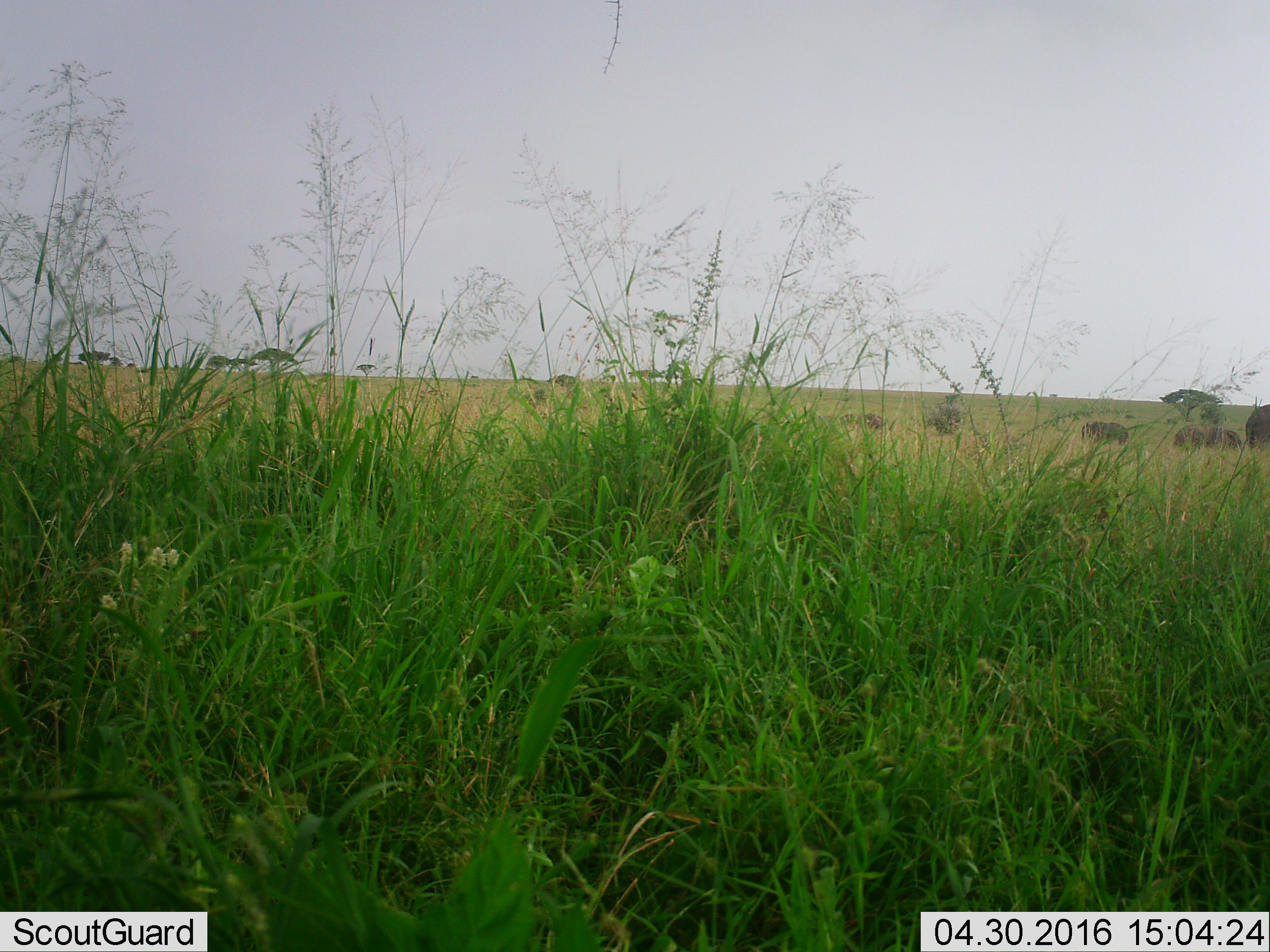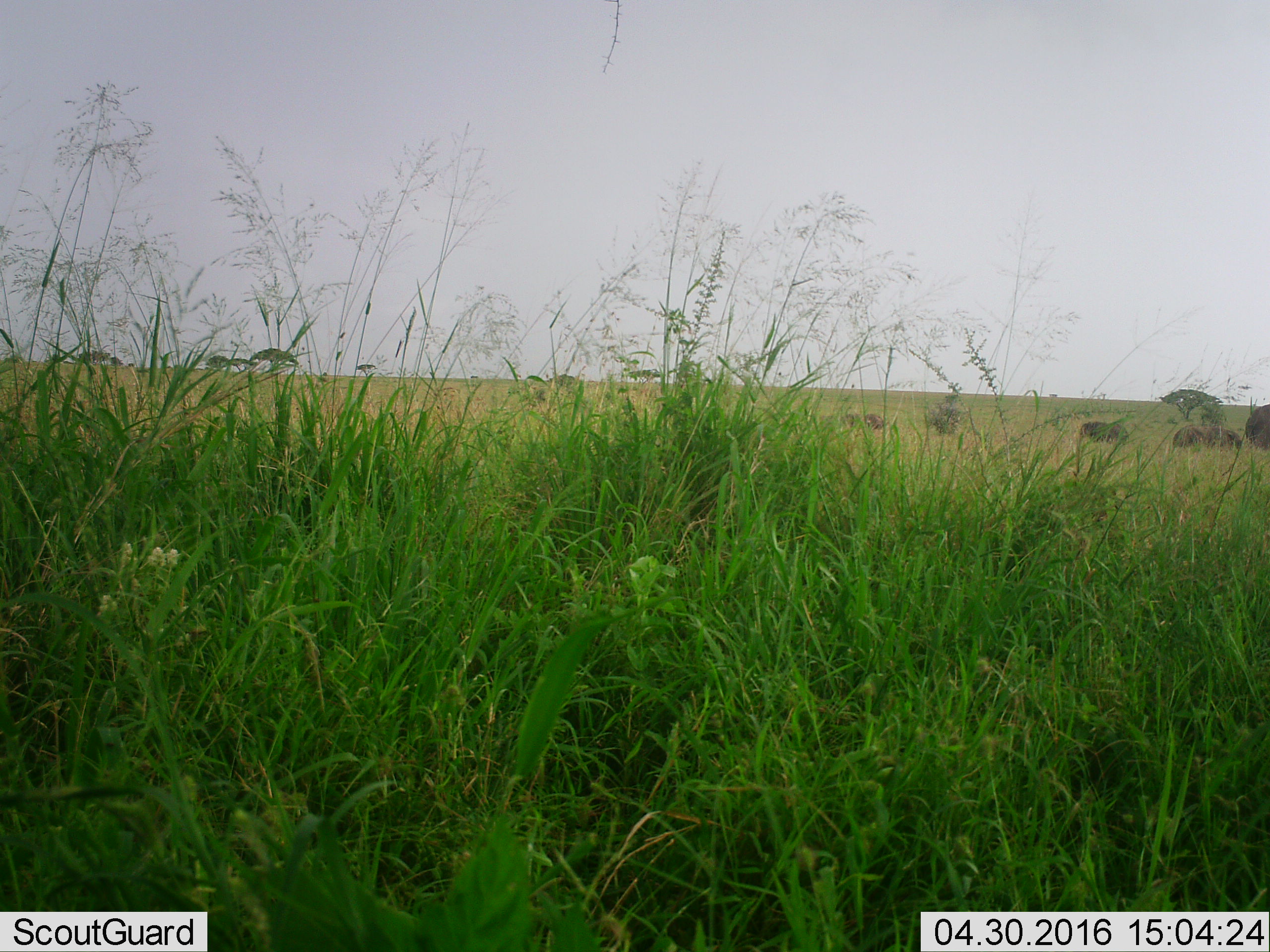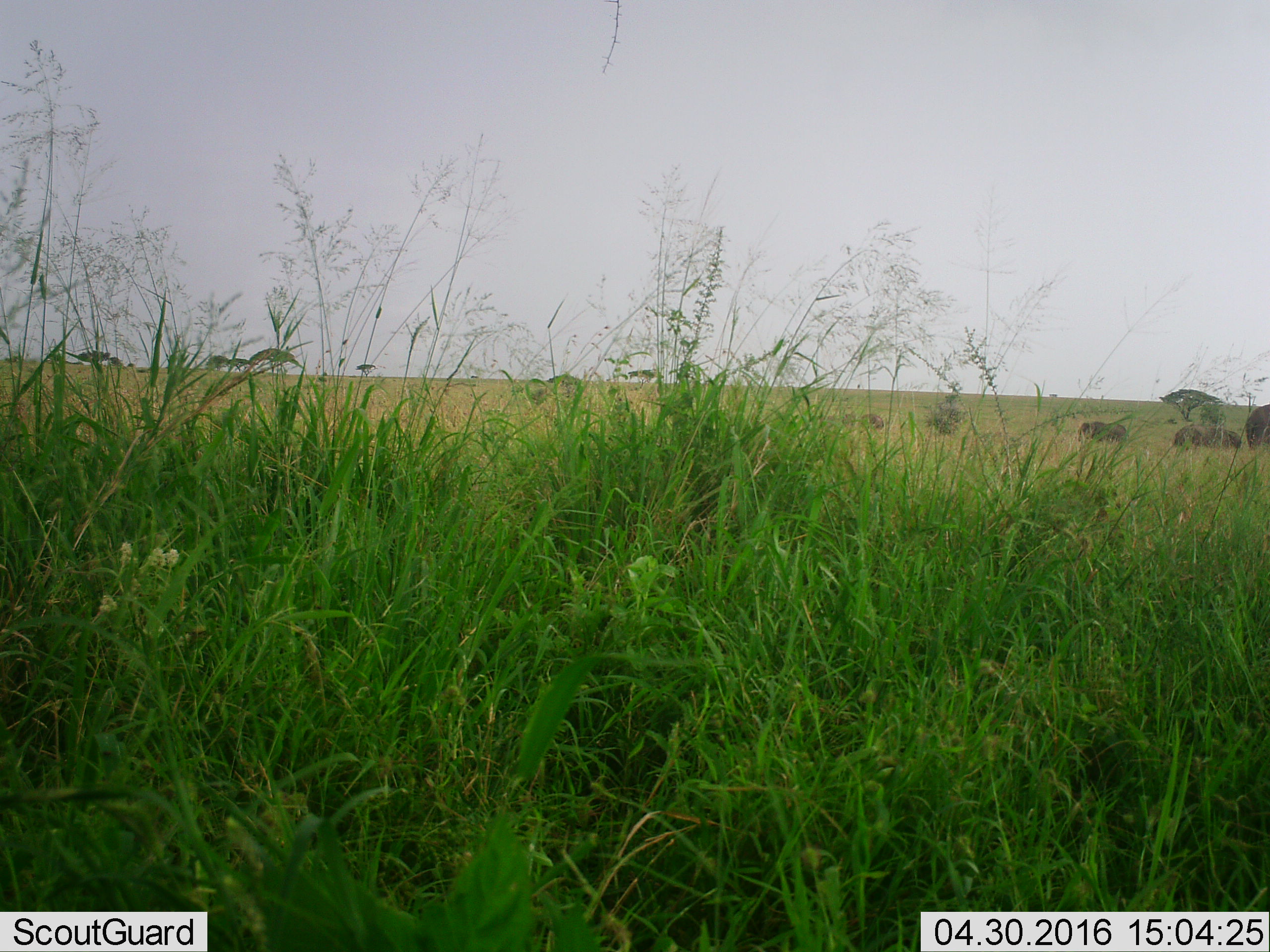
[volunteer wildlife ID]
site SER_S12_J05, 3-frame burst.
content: unidentified animal